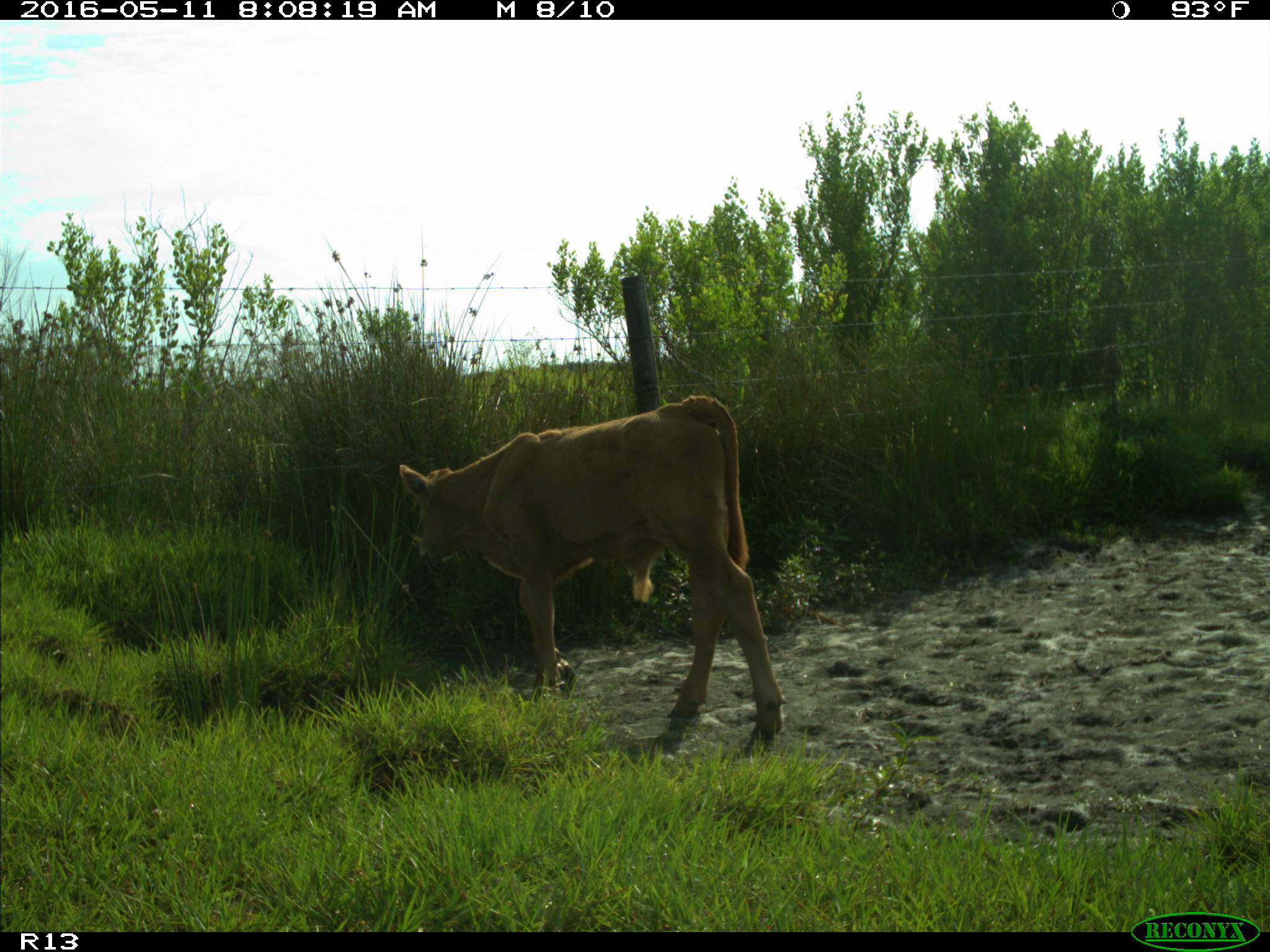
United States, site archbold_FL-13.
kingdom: Animalia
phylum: Chordata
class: Mammalia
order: Artiodactyla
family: Bovidae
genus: Bos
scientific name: Bos taurus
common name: domestic cow